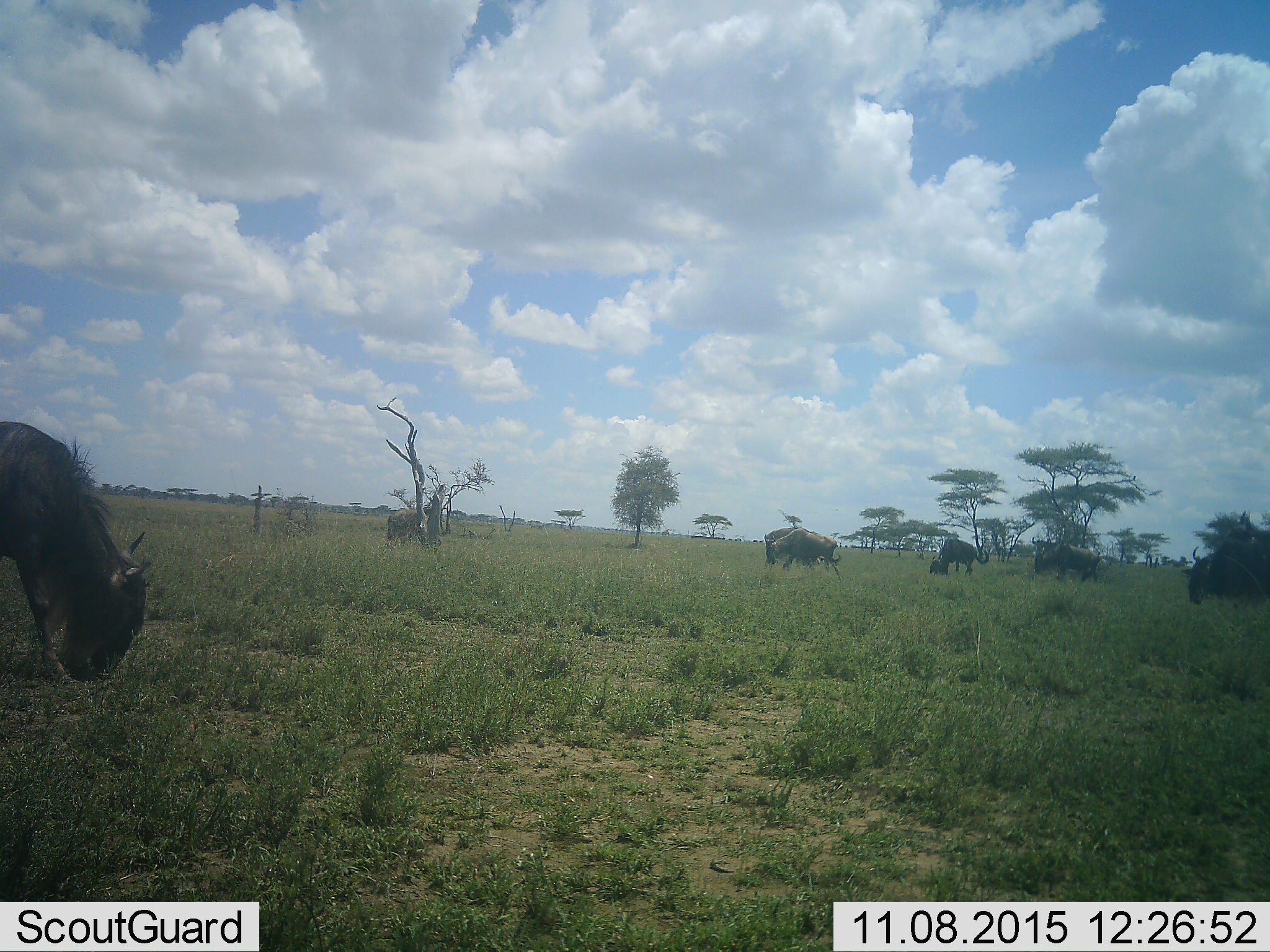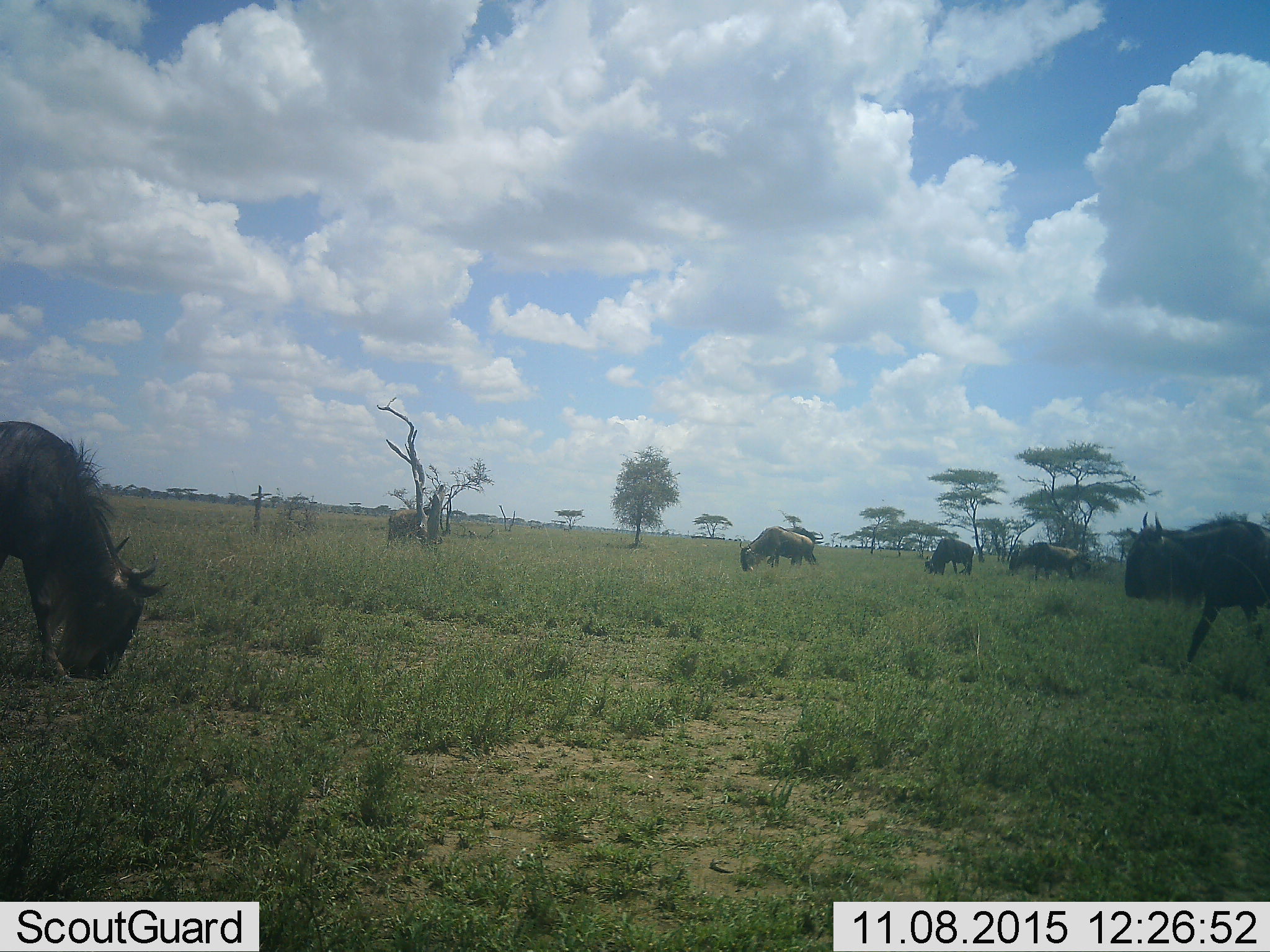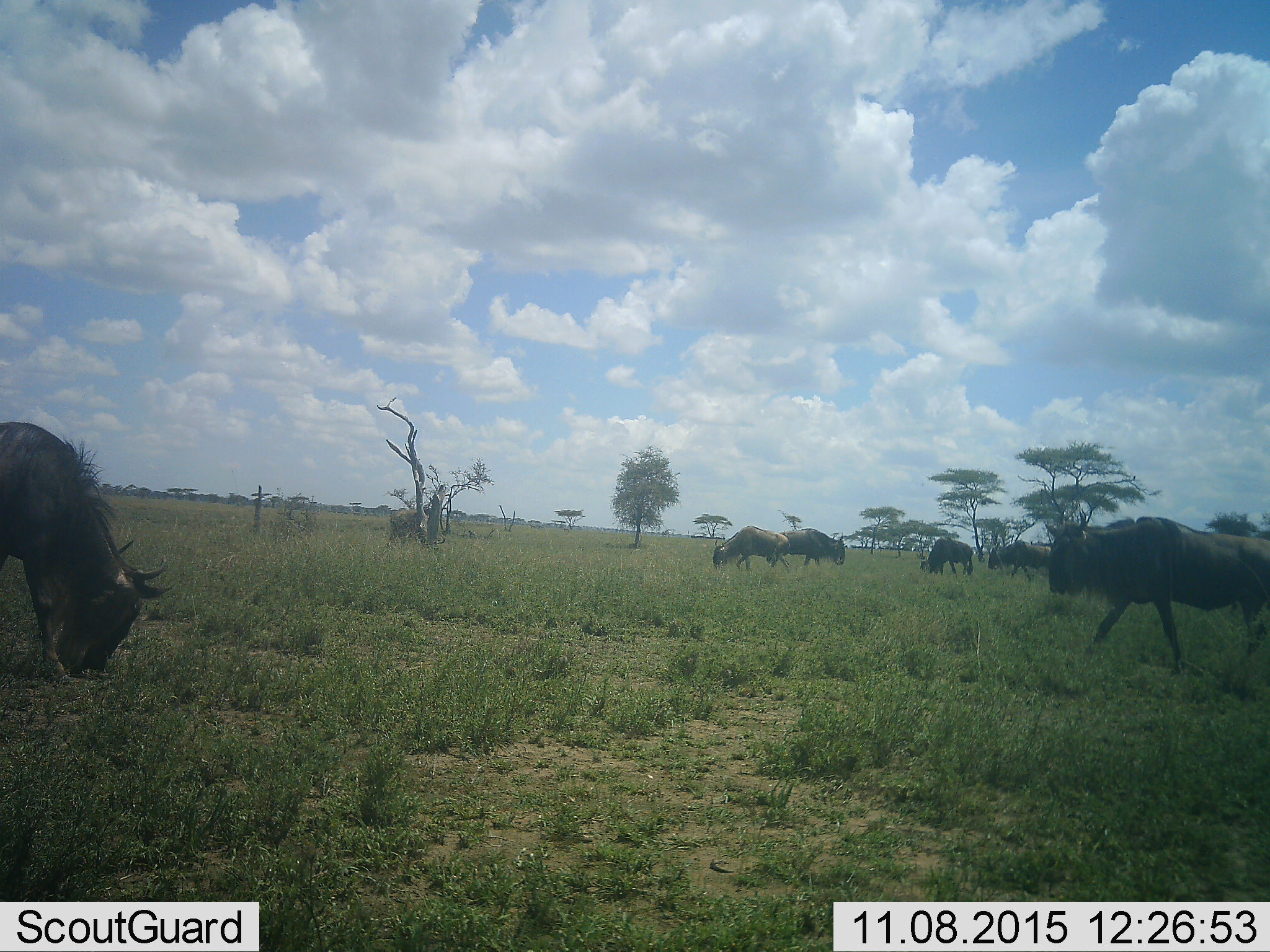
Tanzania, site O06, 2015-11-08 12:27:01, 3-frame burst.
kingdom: Animalia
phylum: Chordata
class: Mammalia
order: Artiodactyla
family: Bovidae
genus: Connochaetes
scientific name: Connochaetes taurinus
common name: blue wildebeest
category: wildebeest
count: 7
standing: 40%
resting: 0%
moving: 70%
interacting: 0%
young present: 0%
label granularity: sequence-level